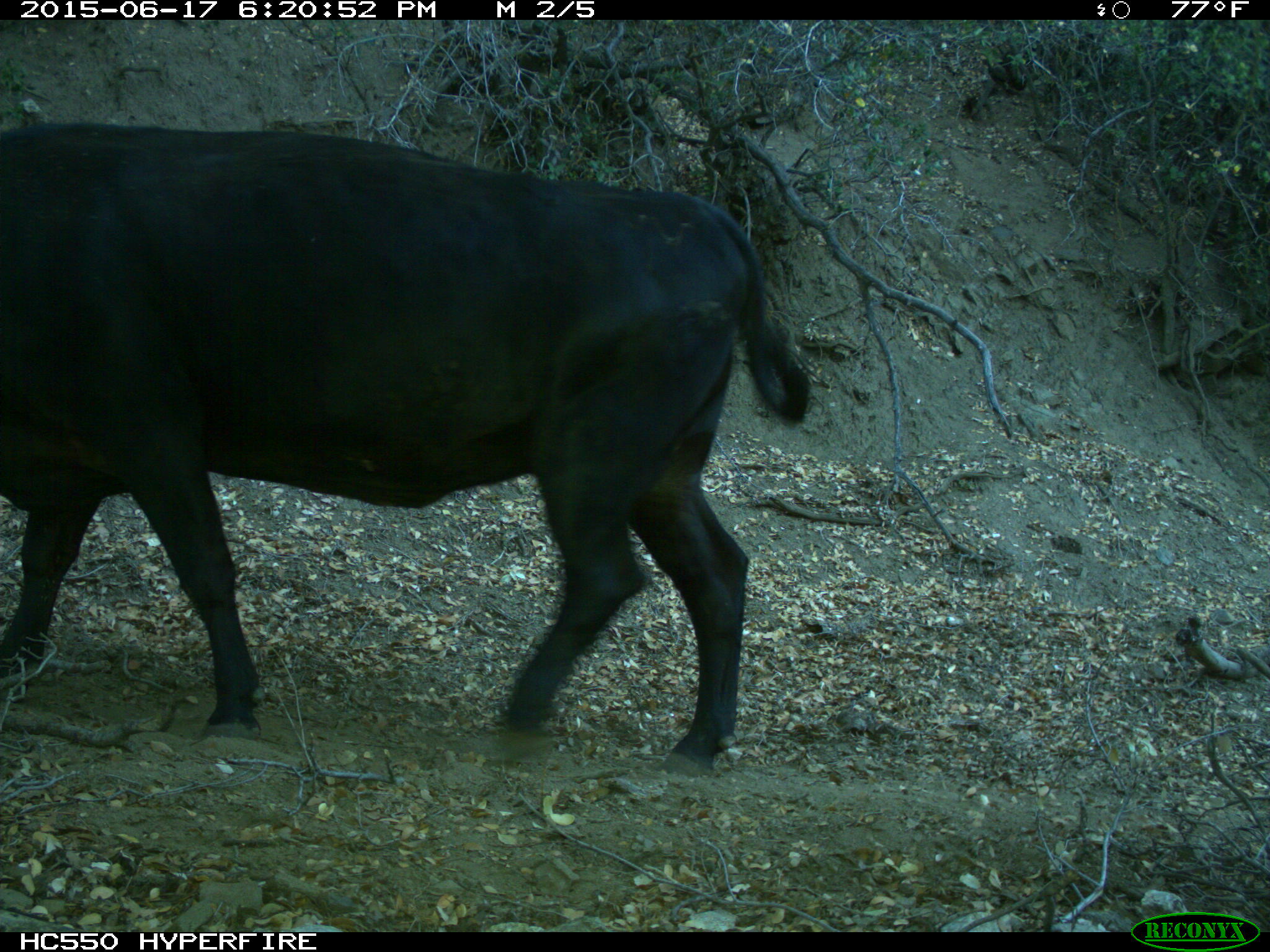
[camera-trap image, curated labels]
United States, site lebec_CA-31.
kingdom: Animalia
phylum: Chordata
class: Mammalia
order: Artiodactyla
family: Bovidae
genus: Bos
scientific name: Bos taurus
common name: domestic cow